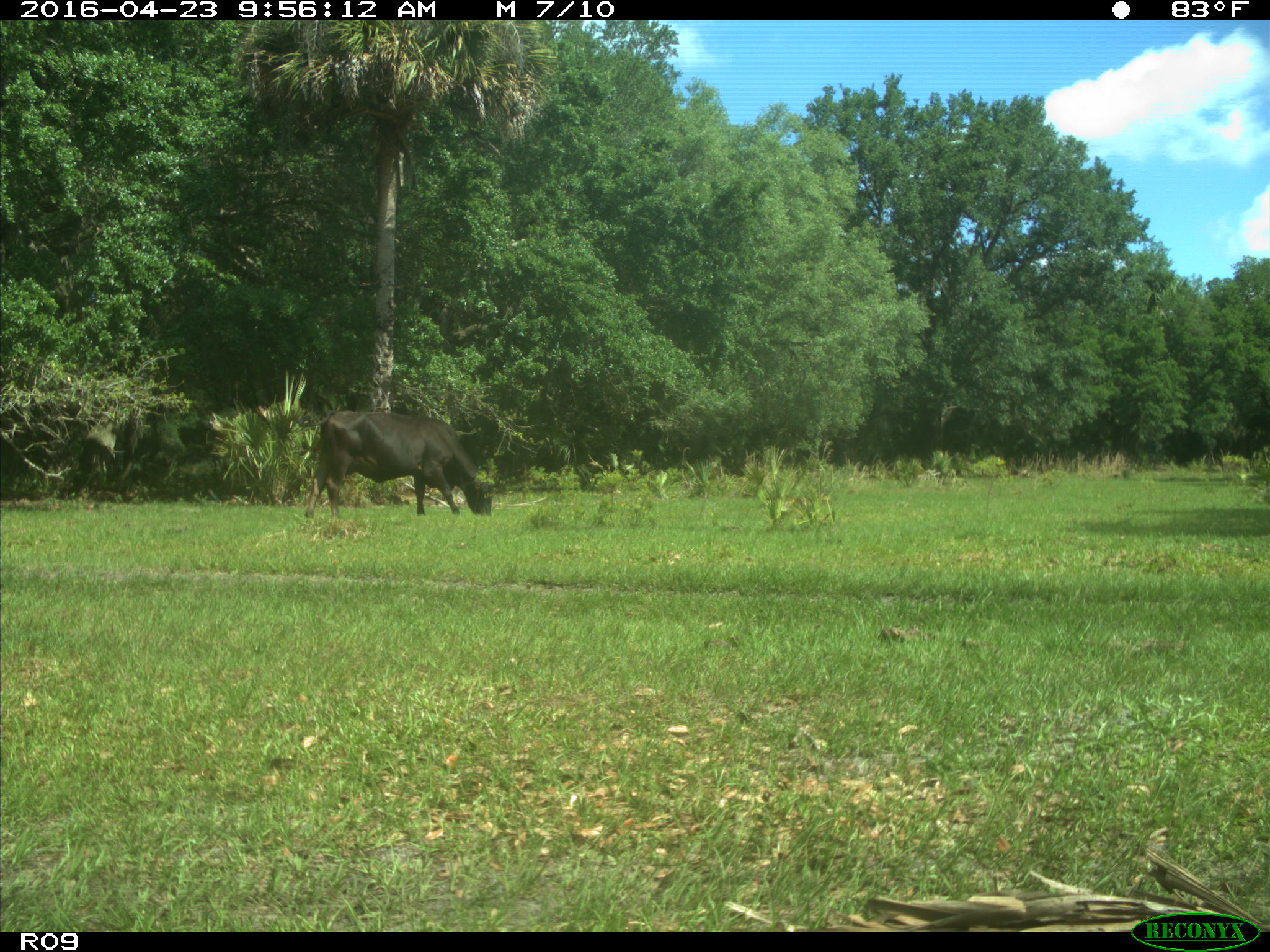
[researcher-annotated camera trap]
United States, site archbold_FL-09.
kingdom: Animalia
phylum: Chordata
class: Mammalia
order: Artiodactyla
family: Bovidae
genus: Bos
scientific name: Bos taurus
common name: domestic cow